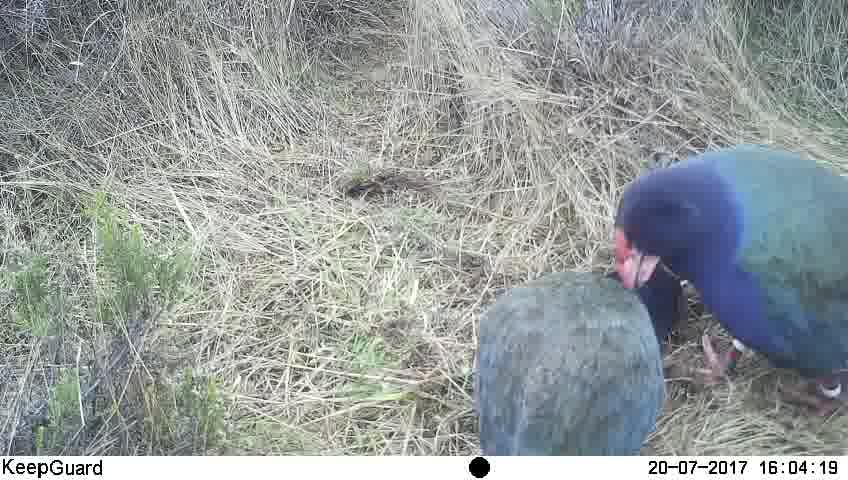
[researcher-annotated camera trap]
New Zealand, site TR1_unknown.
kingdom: Animalia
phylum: Chordata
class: Aves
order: Gruiformes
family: Rallidae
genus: Porphyrio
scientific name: Porphyrio mantelli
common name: takahe